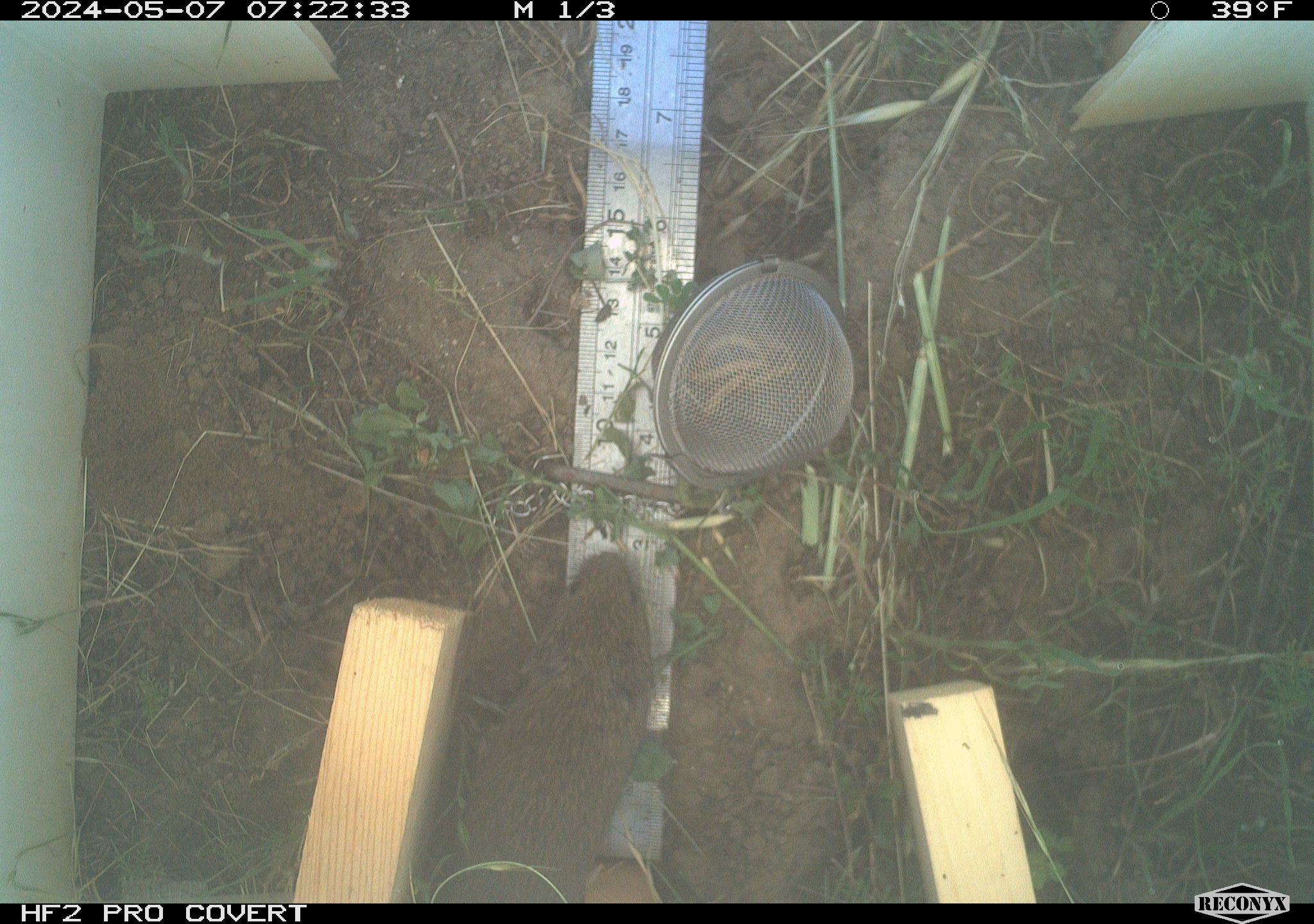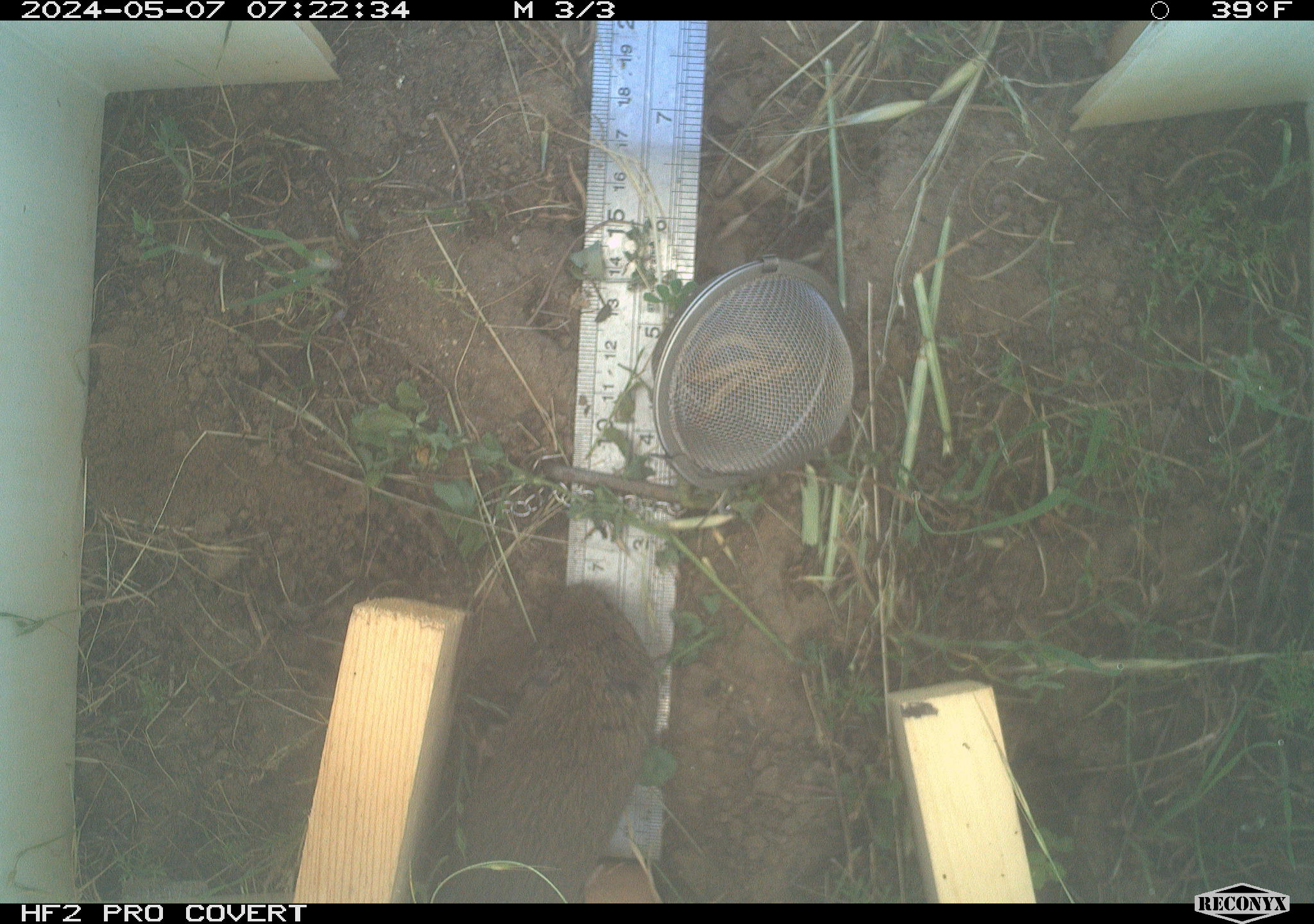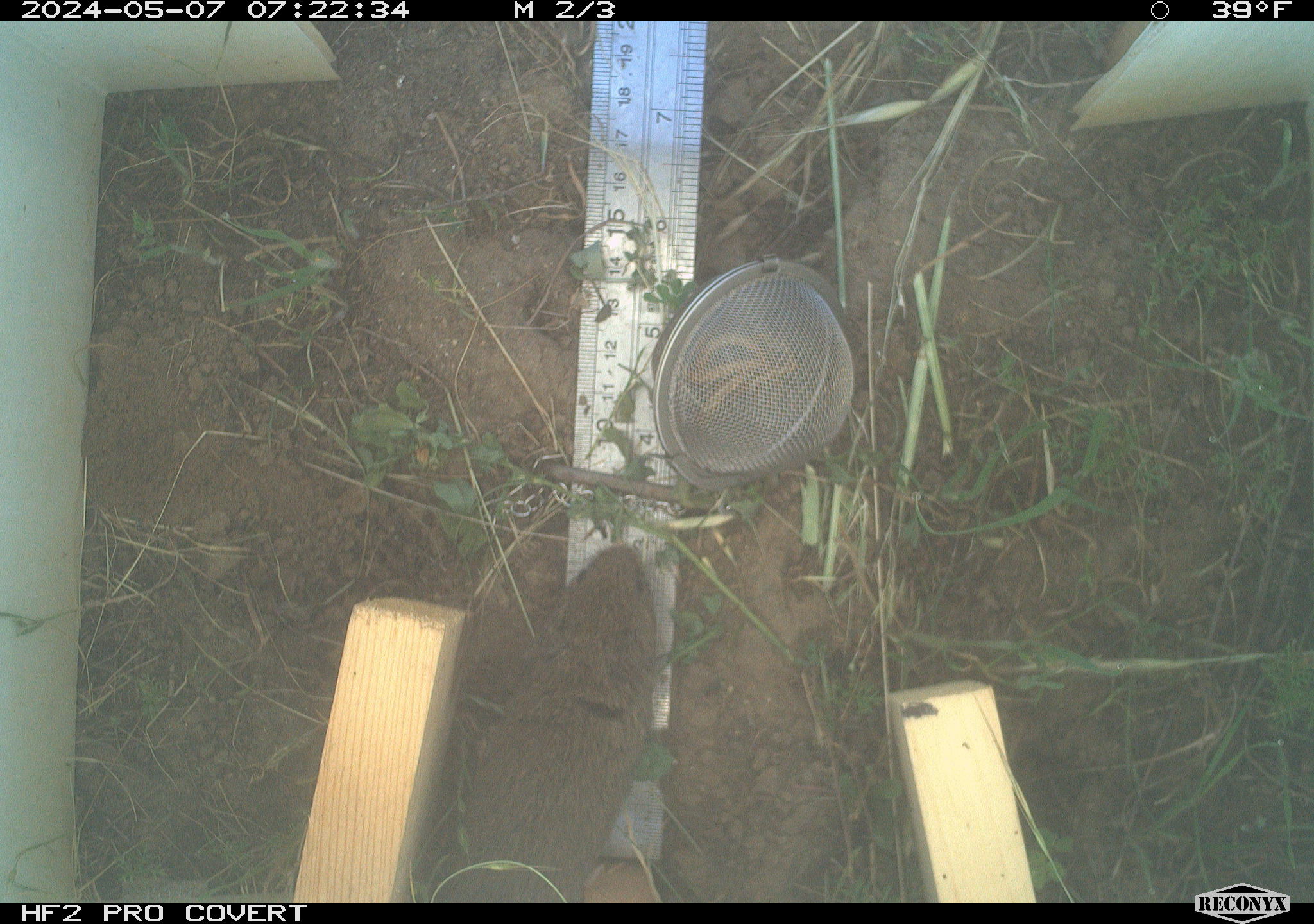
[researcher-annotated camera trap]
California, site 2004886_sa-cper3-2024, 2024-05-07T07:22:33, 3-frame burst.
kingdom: Animalia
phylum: Chordata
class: Mammalia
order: Rodentia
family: Cricetidae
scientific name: Arvicolinae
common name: voles, lemmings, and muskrats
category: arvicolinae subfamily